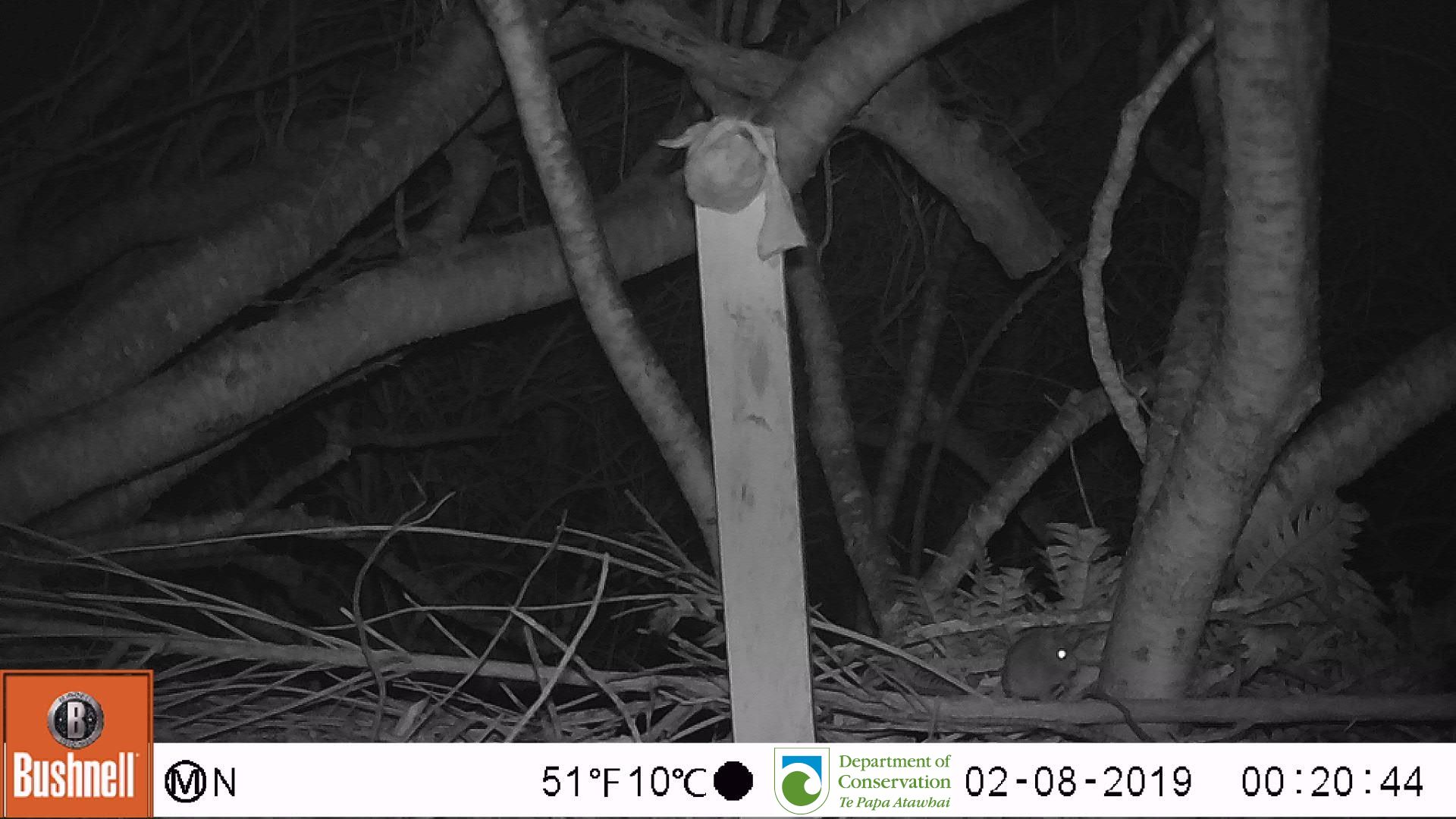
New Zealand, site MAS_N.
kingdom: Animalia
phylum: Chordata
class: Mammalia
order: Rodentia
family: Muridae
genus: Mus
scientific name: Mus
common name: mouse